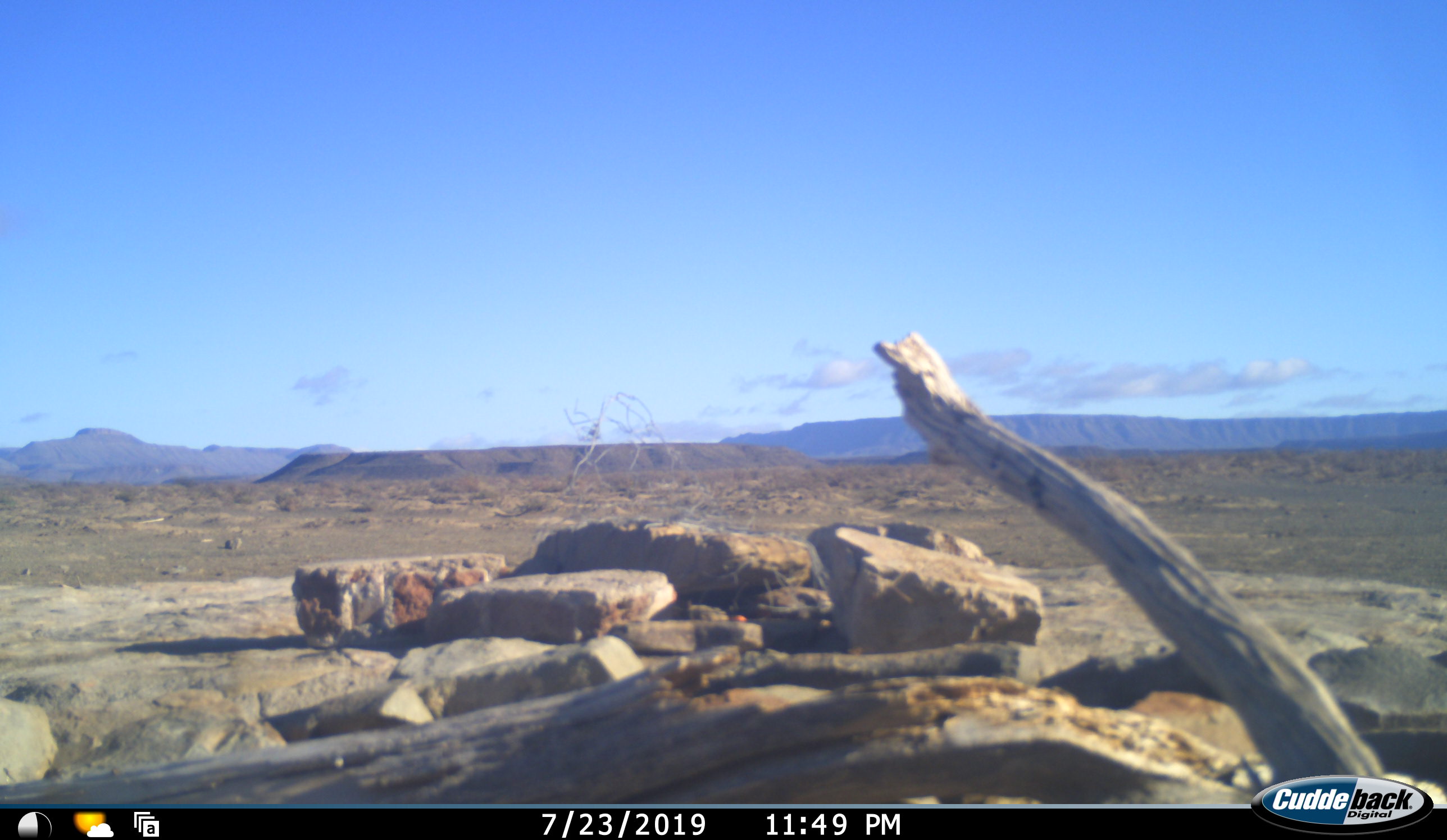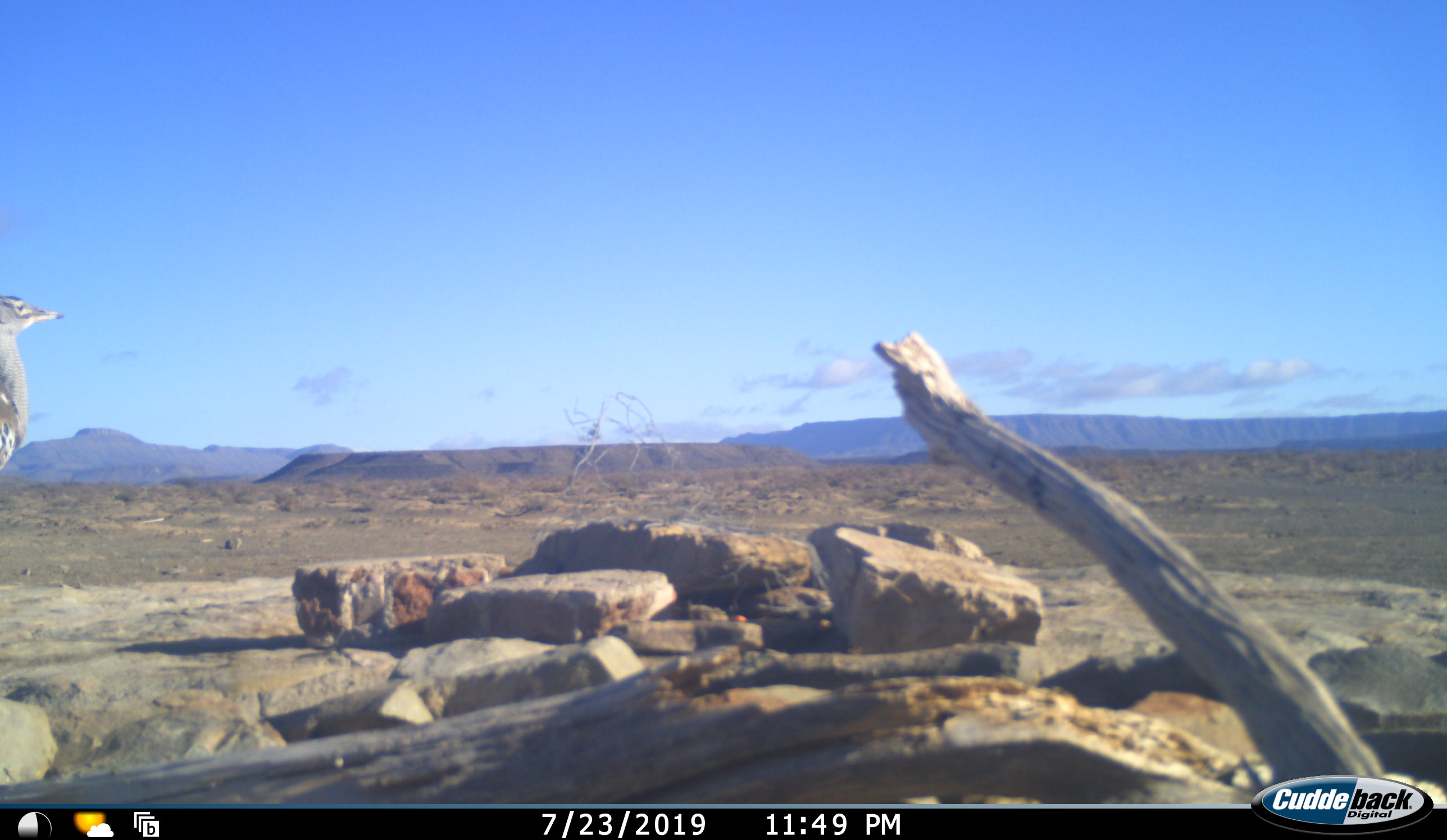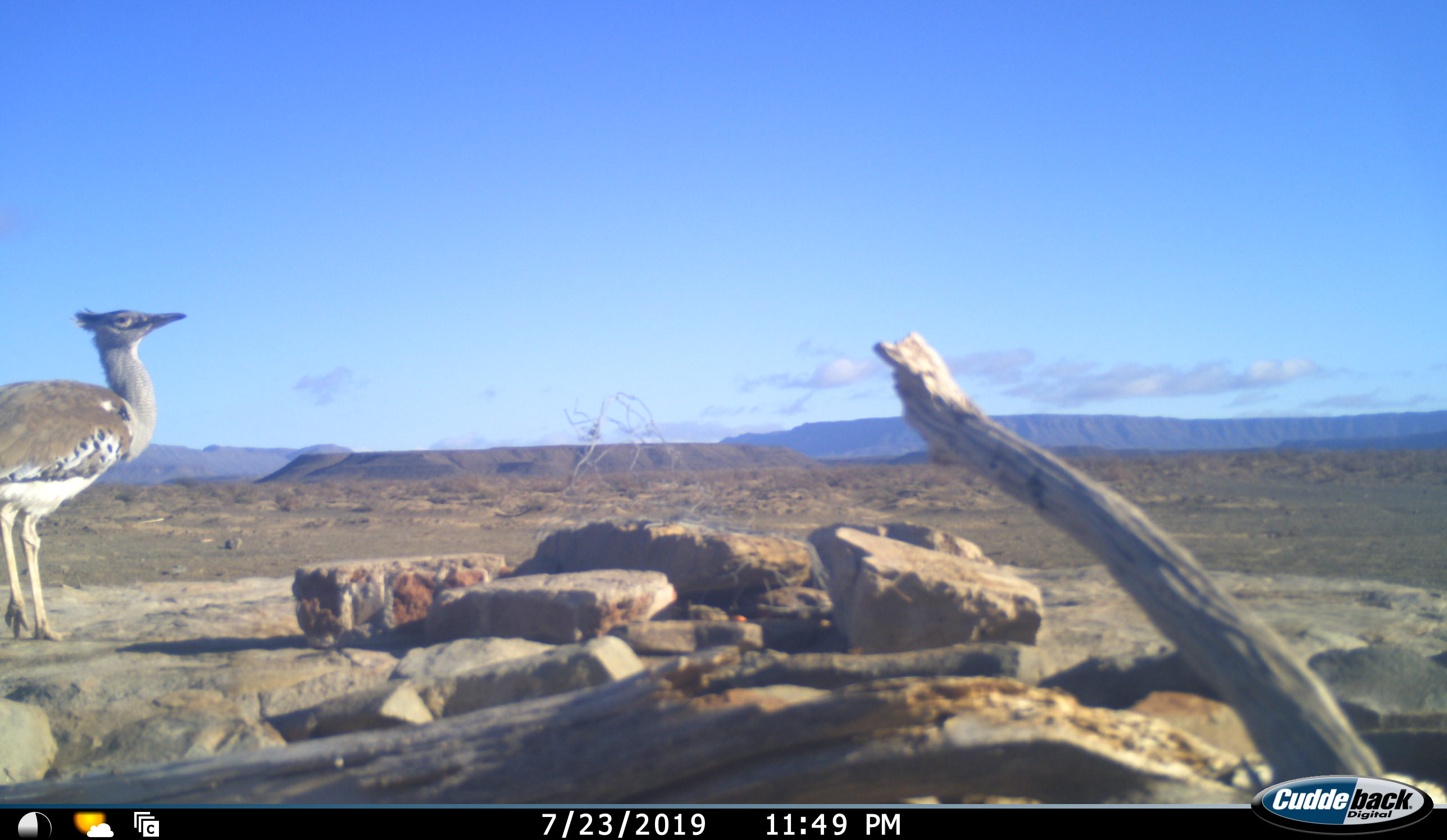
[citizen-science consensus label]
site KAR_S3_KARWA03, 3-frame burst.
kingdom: Animalia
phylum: Chordata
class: Aves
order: Otidiformes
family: Otididae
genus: Ardeotis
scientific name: Ardeotis kori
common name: kori bustard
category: bustardkori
Bustardkori (kori bustard) (Ardeotis kori), count 1. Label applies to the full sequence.